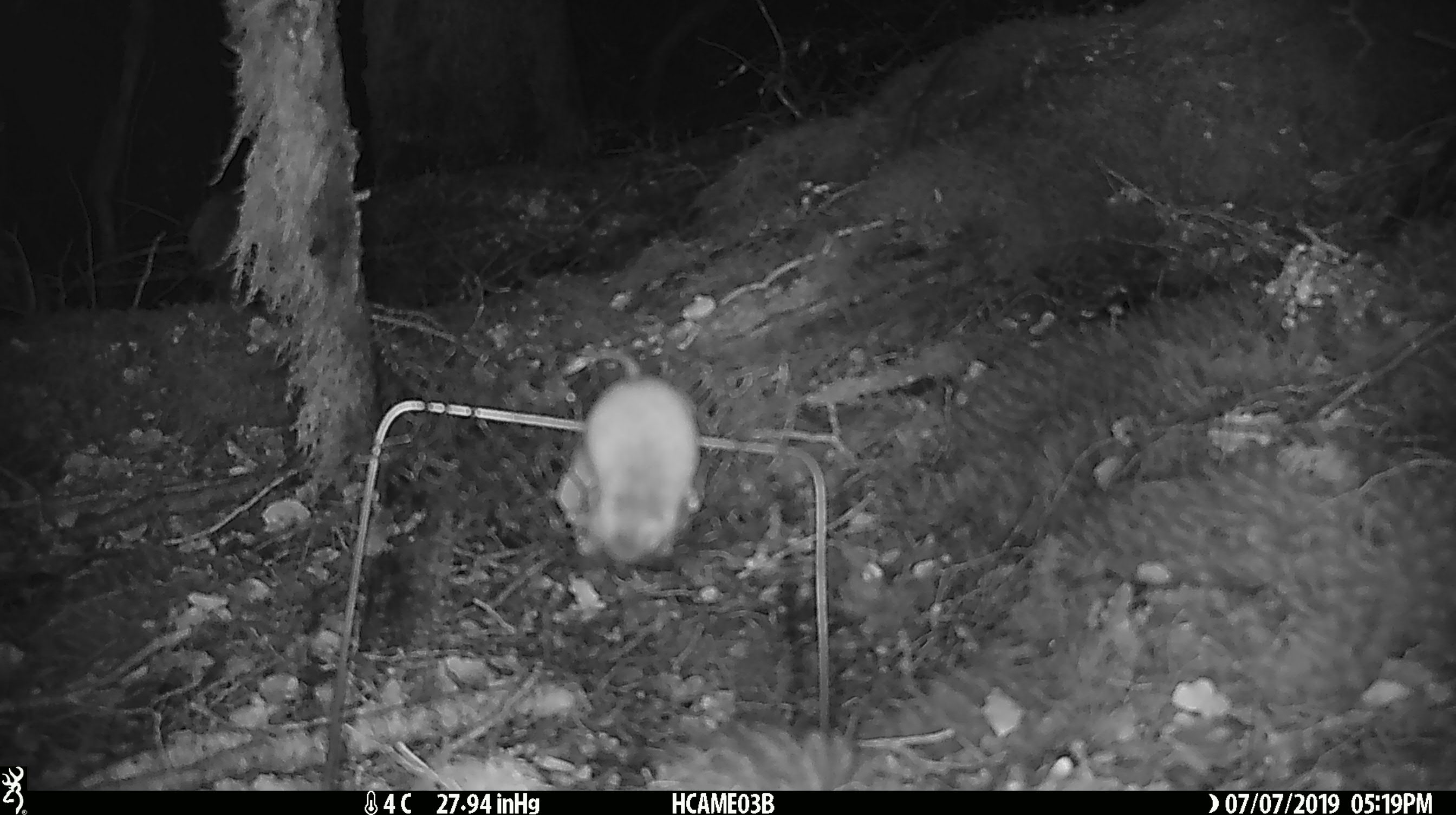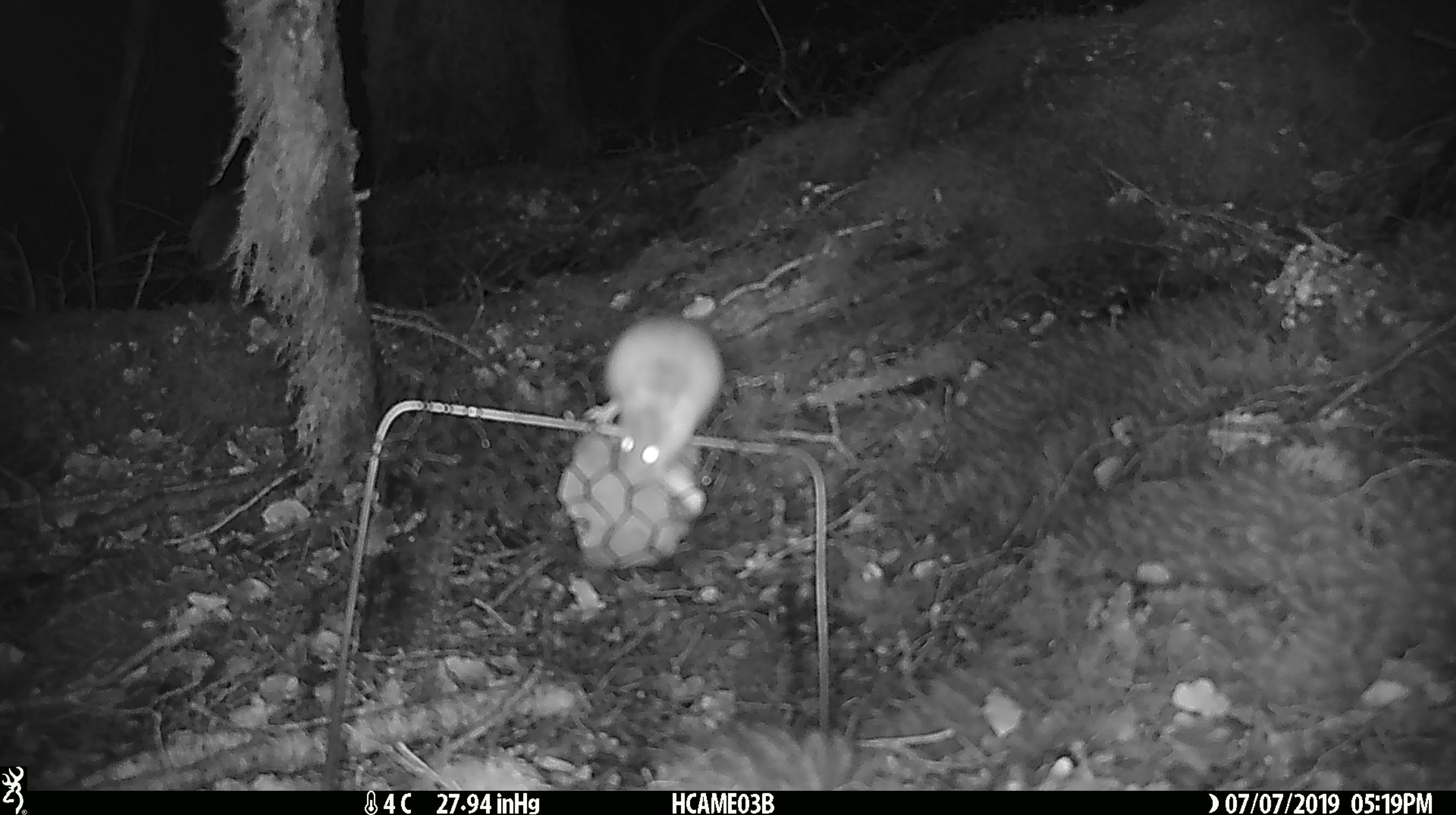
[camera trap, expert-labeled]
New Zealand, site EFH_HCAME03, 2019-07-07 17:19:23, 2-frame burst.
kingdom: Animalia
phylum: Chordata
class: Mammalia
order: Rodentia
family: Muridae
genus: Mus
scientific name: Mus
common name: mouse